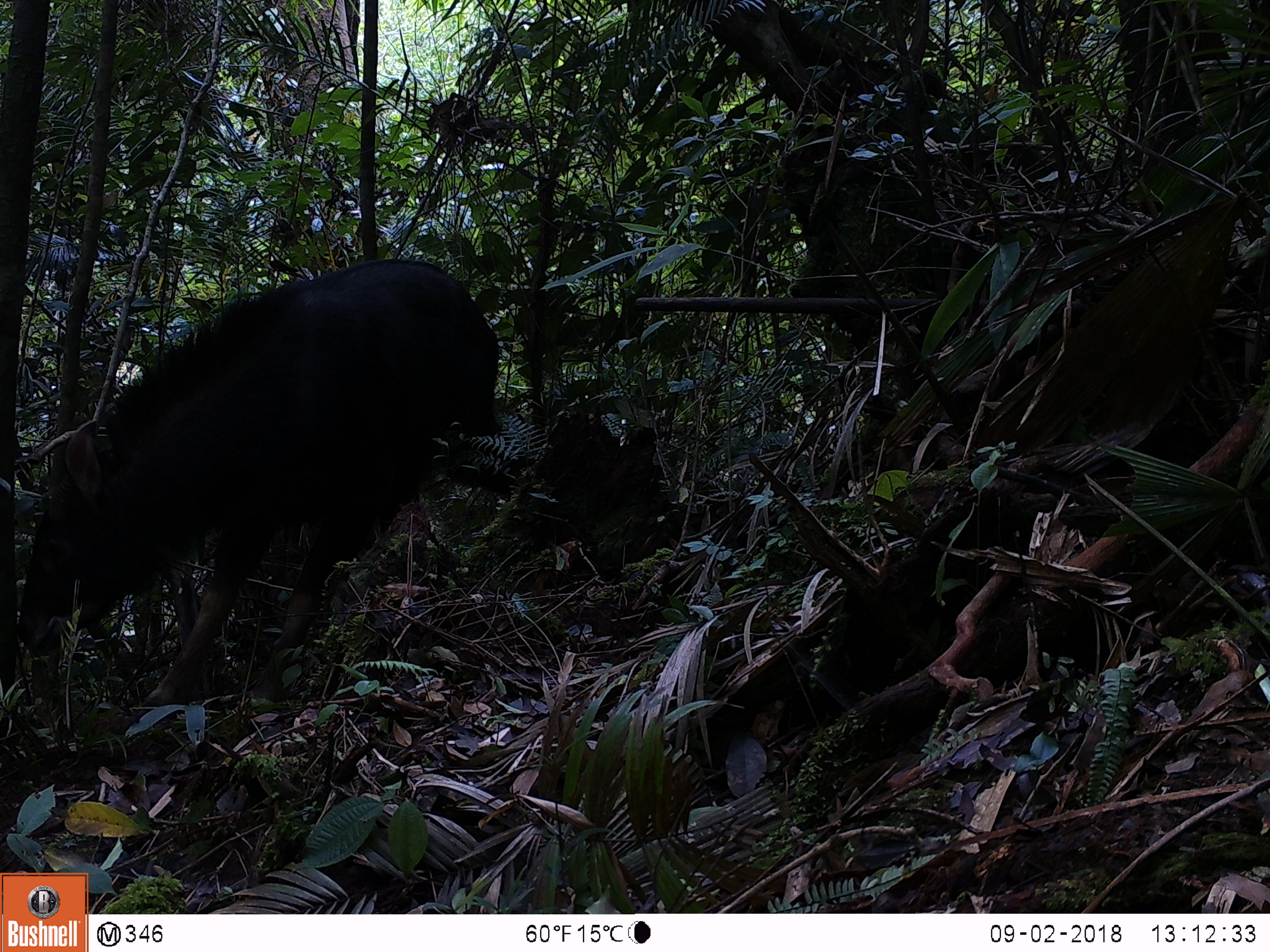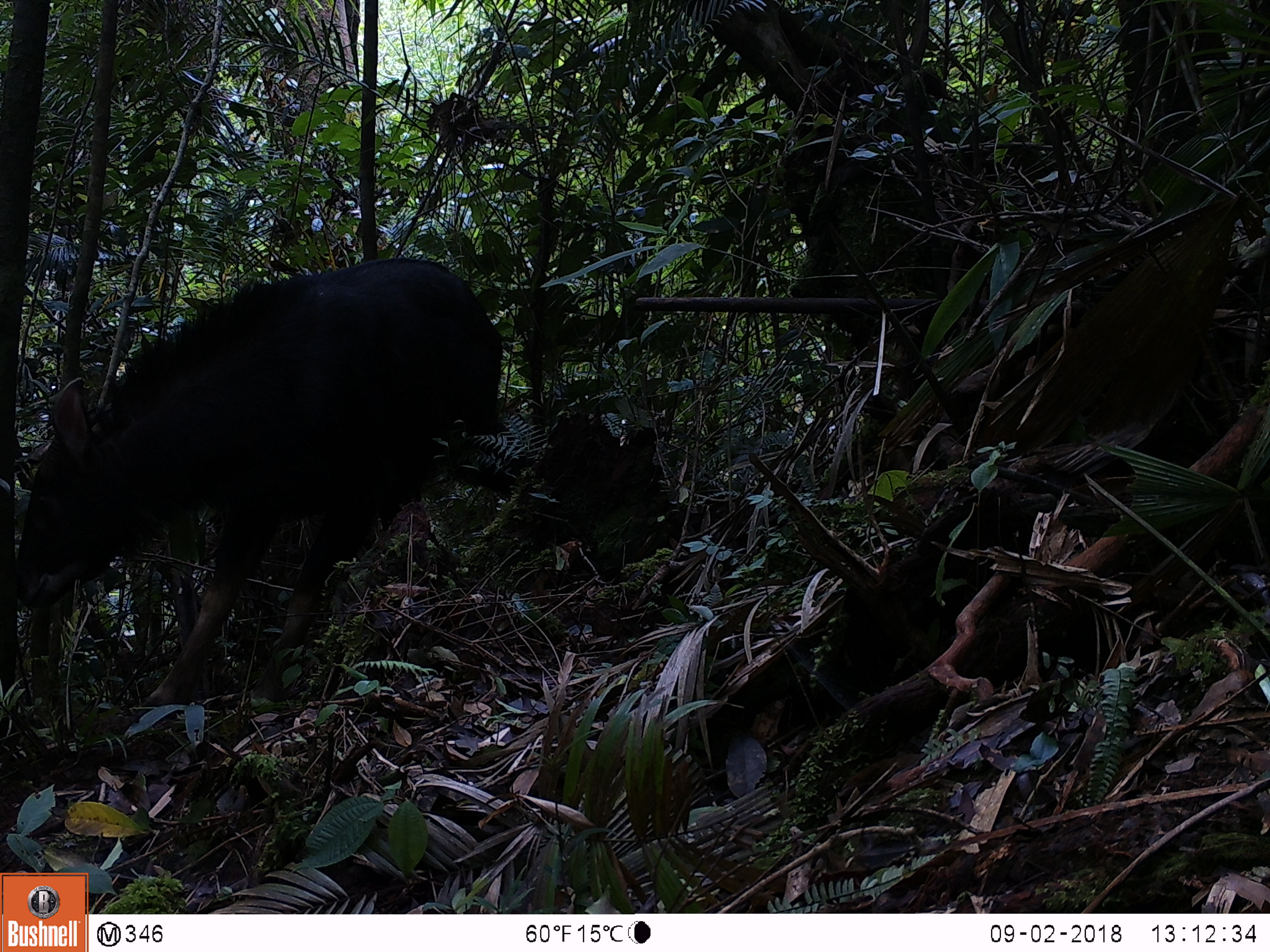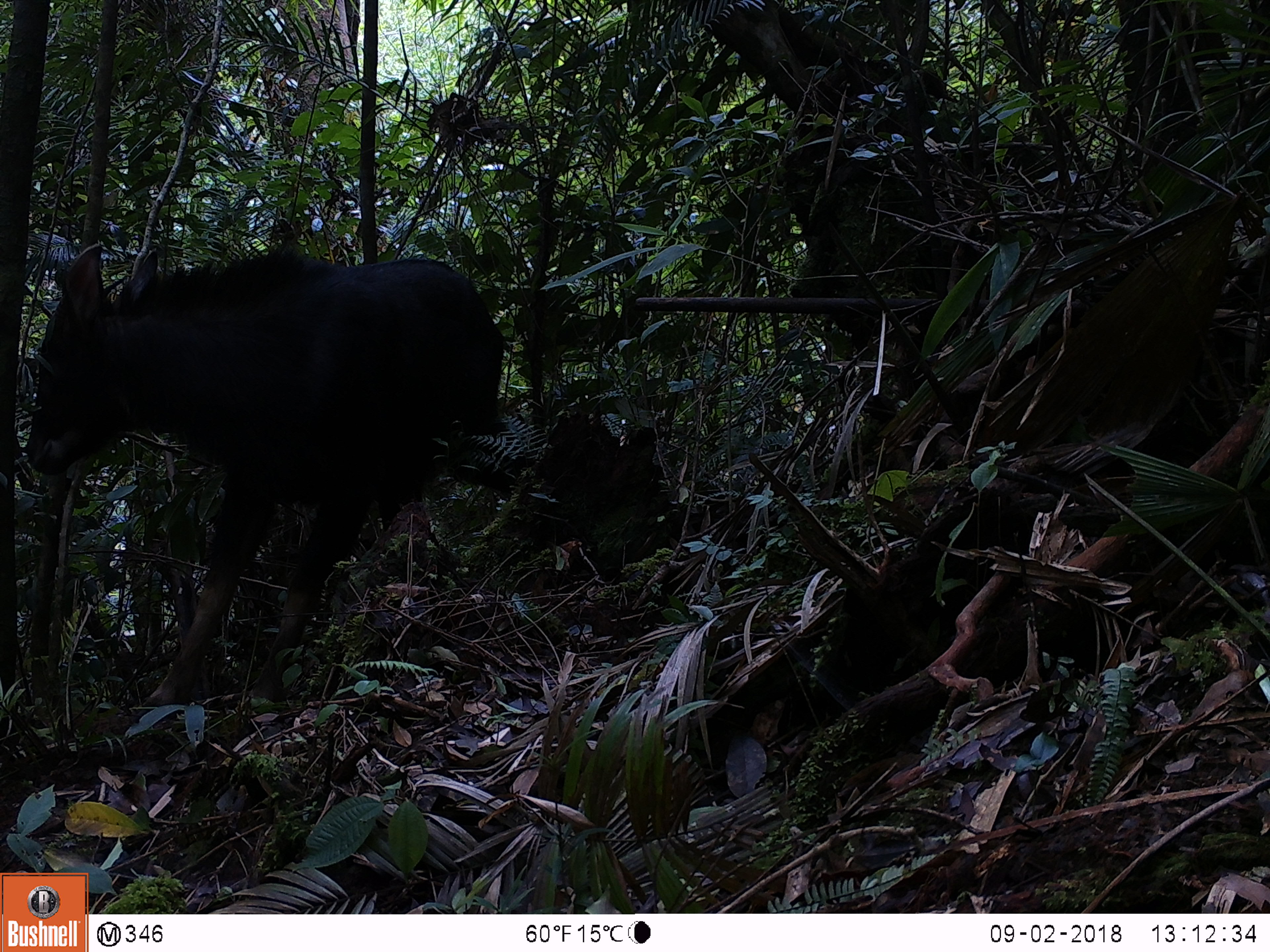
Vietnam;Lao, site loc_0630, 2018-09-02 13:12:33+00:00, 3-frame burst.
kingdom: Animalia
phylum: Chordata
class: Mammalia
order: Artiodactyla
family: Bovidae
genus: Capricornis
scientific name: Capricornis sumatraensis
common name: chinese serow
Chinese serow (Capricornis sumatraensis). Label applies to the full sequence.